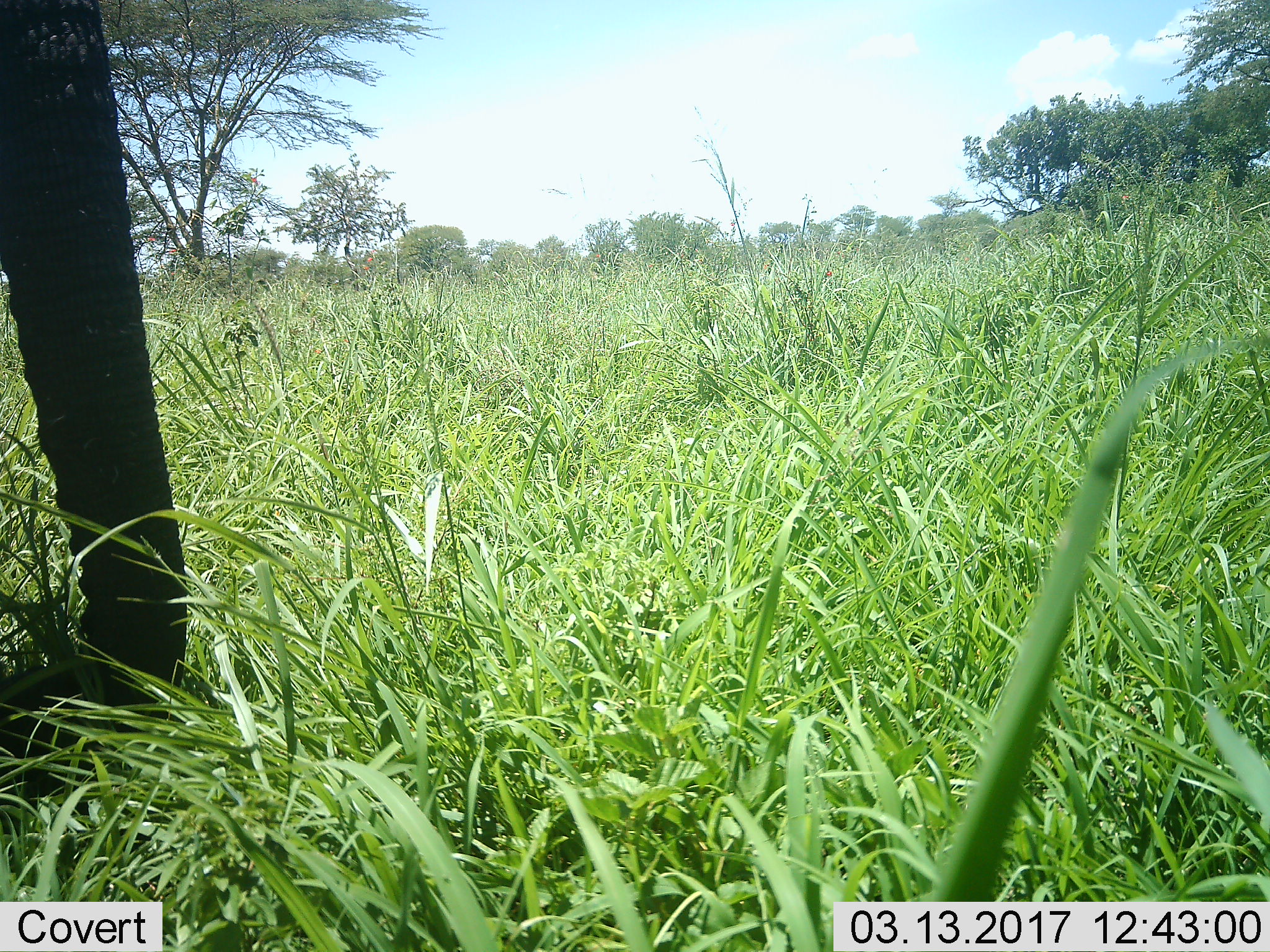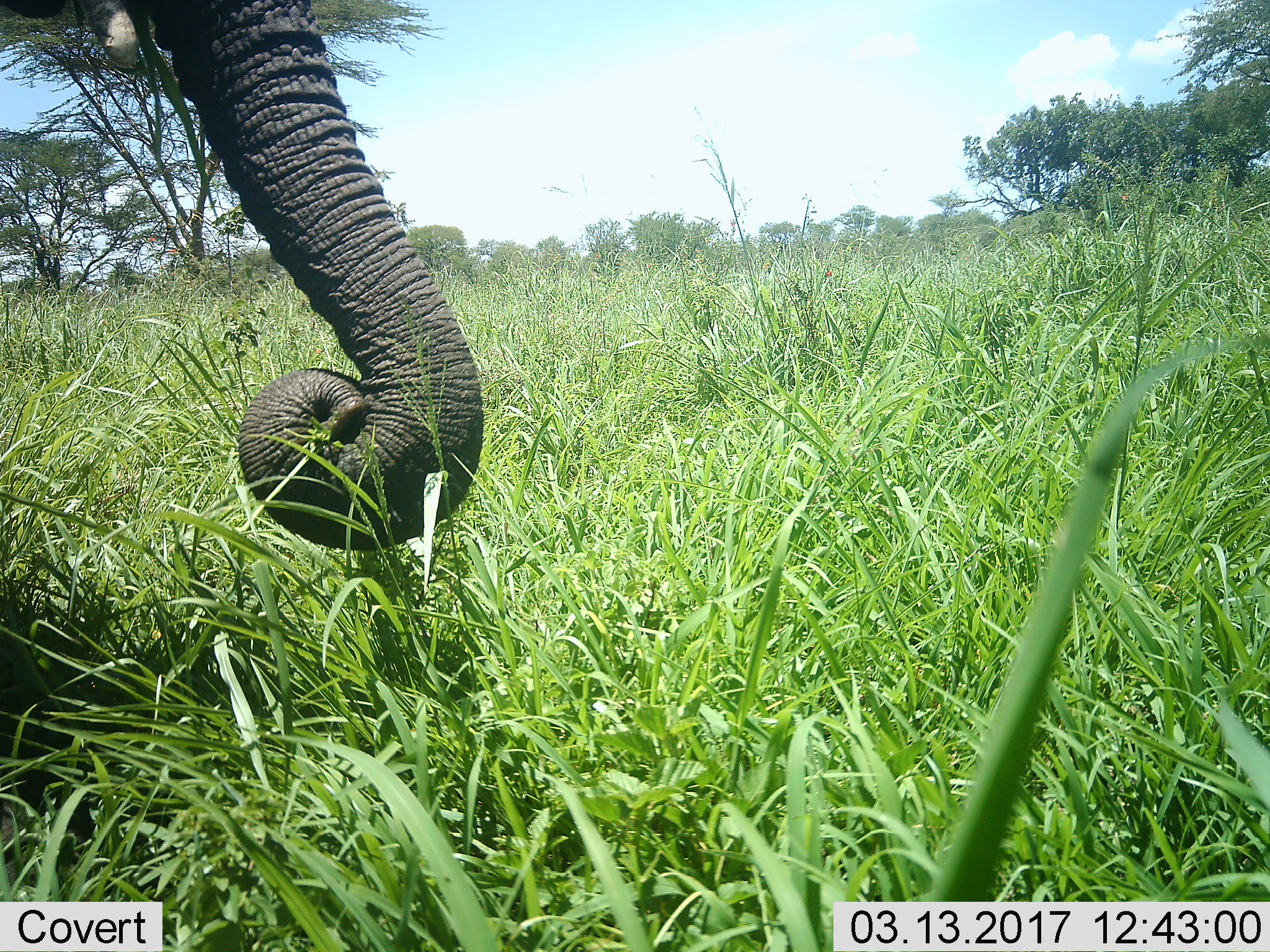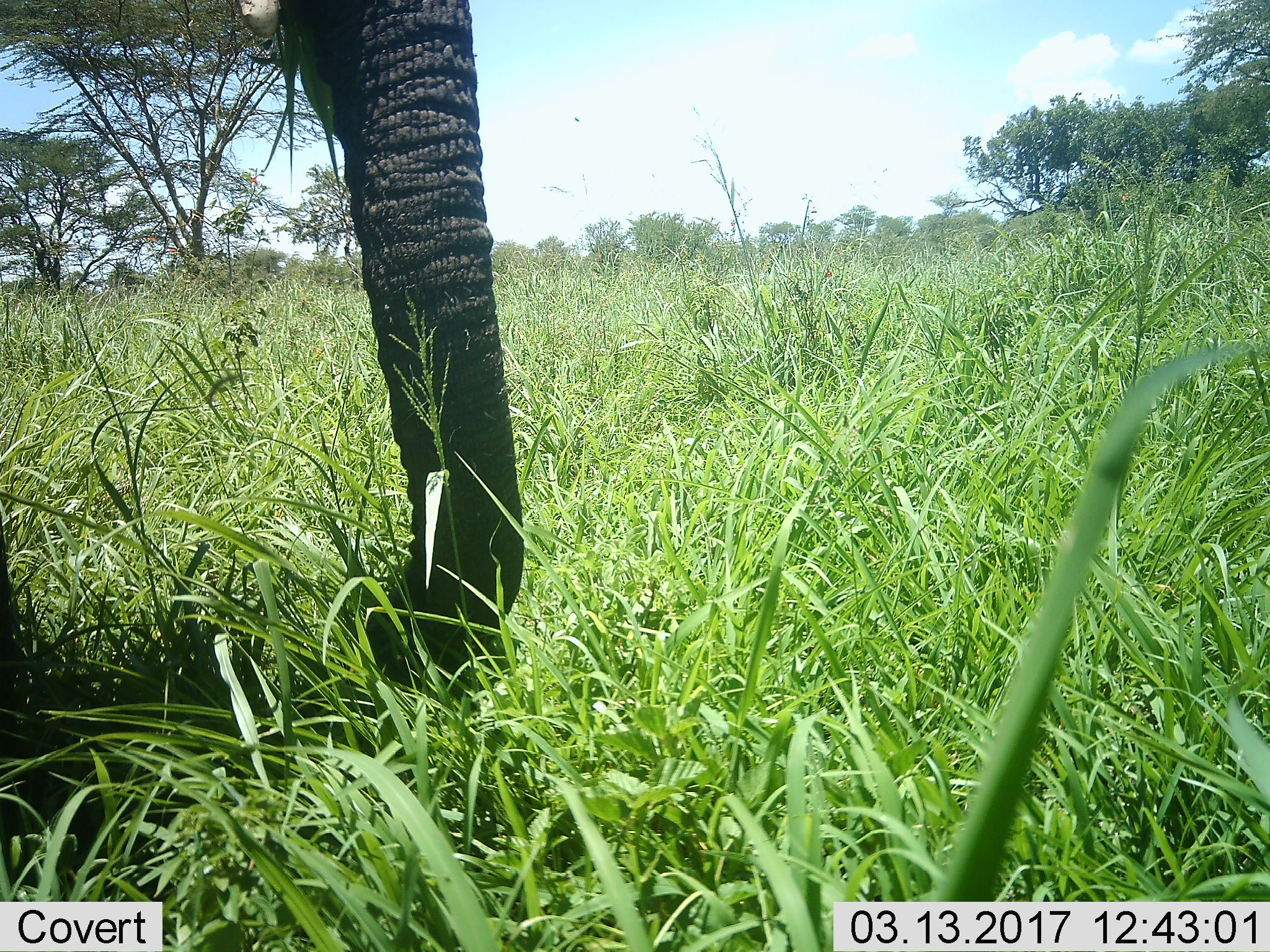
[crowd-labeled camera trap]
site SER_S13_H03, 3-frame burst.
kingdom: Animalia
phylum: Chordata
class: Mammalia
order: Proboscidea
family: Elephantidae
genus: Loxodonta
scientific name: Loxodonta africana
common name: african bush elephant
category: elephant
Elephant (african bush elephant) (Loxodonta africana), count 1. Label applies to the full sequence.